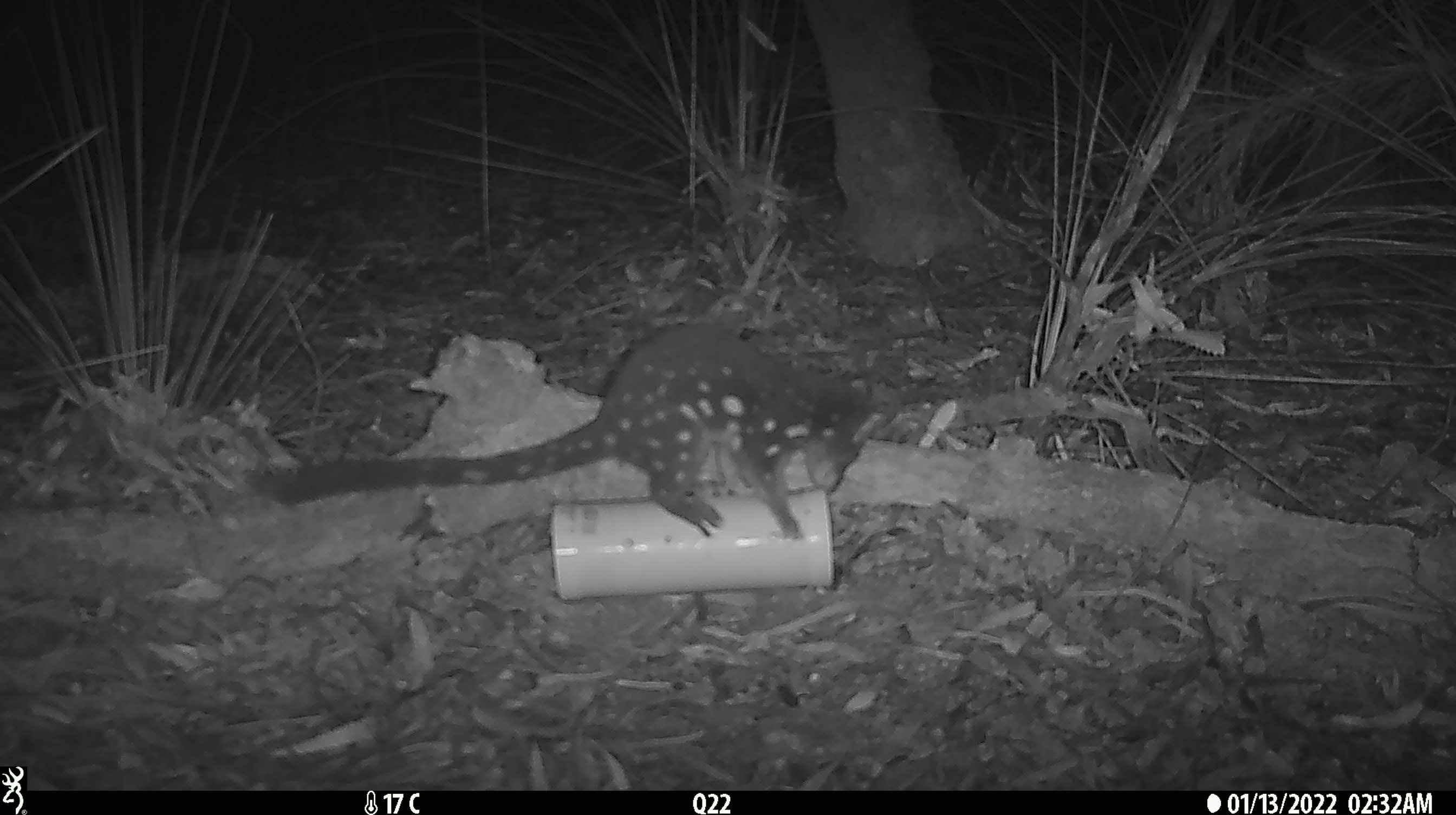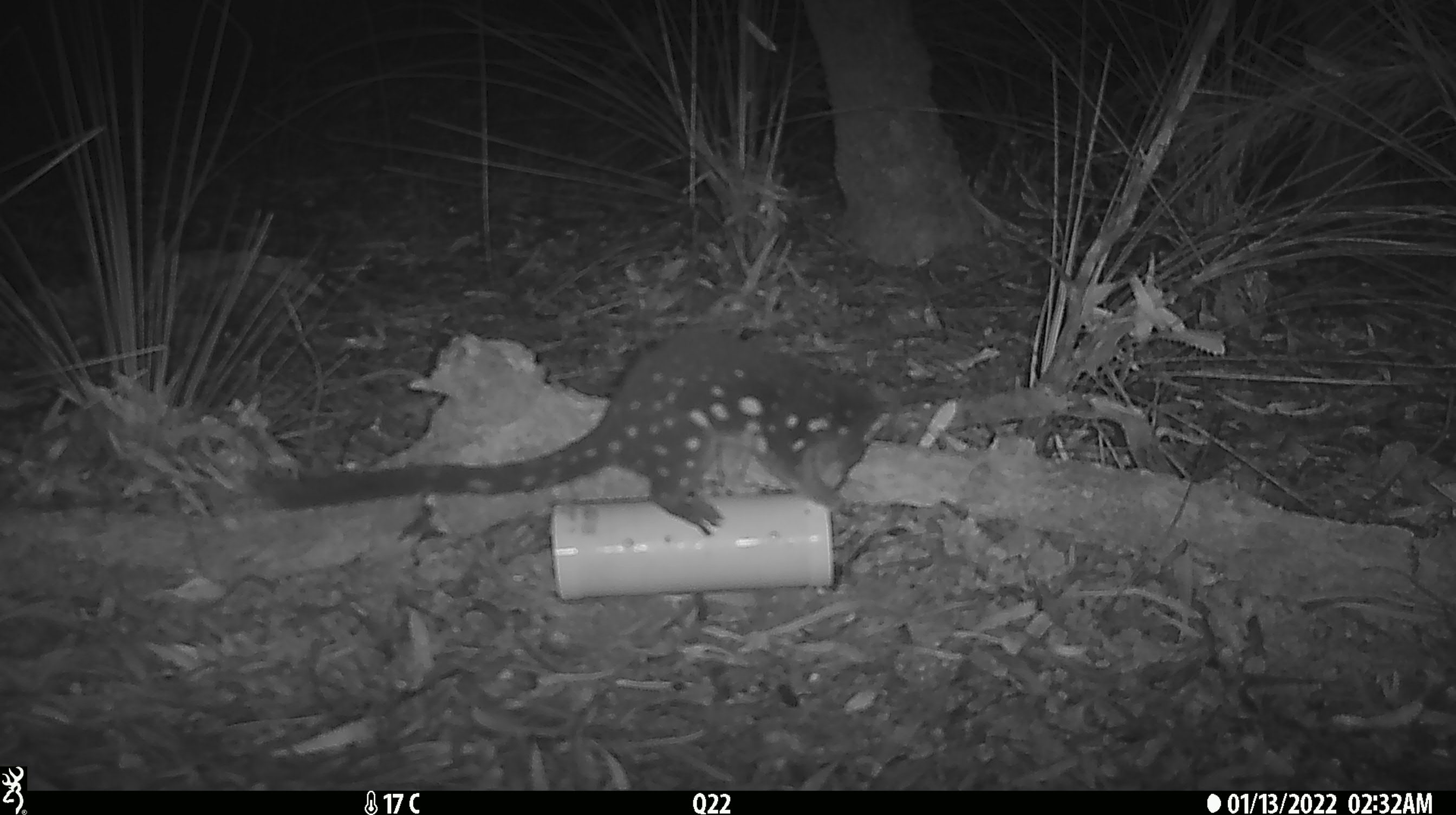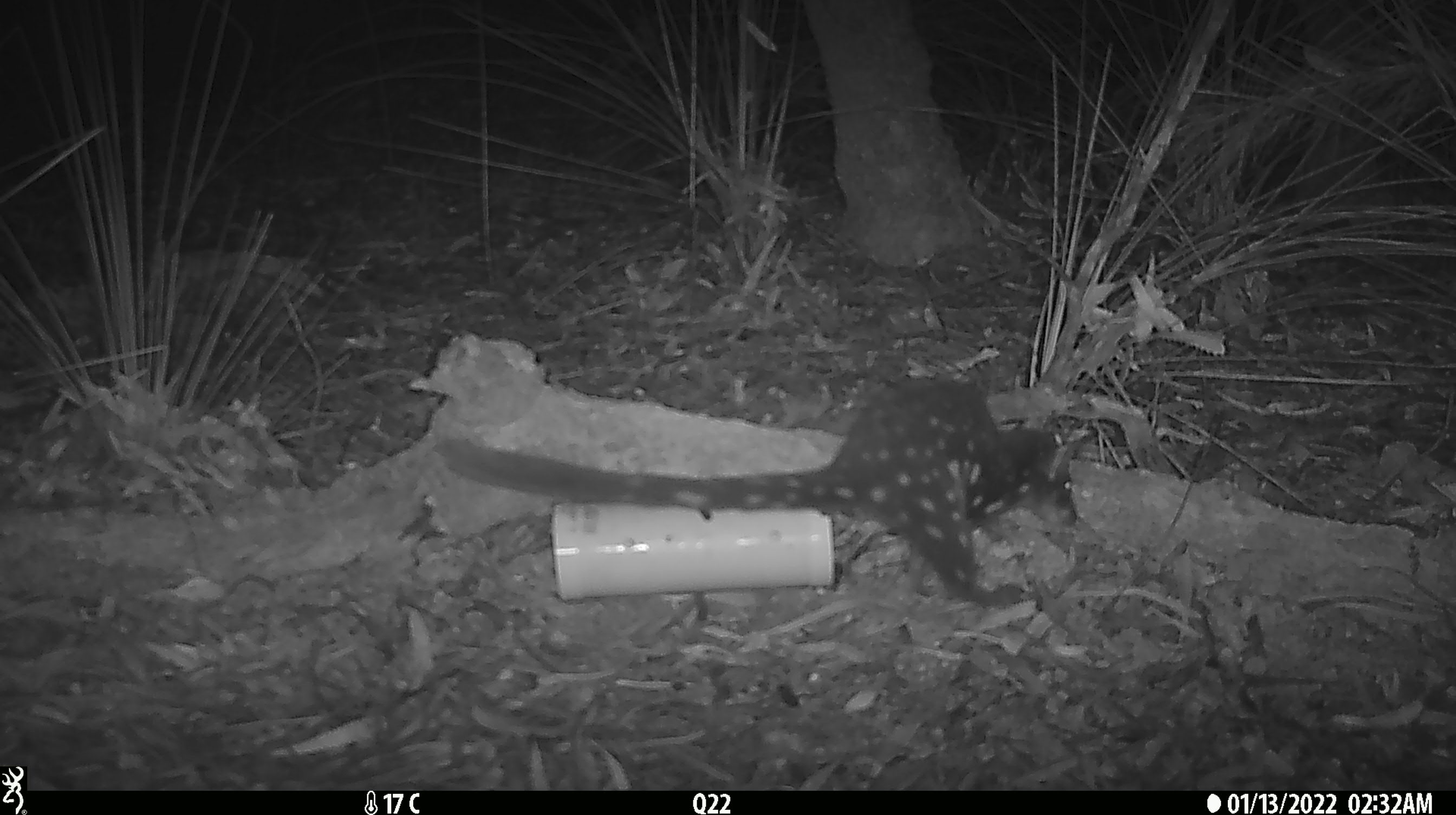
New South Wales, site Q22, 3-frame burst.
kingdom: Animalia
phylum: Chordata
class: Mammalia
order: Dasyuromorphia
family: Dasyuridae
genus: Dasyurus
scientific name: Dasyurus maculatus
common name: spotted-tailed quoll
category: quoll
Quoll (spotted-tailed quoll) (Dasyurus maculatus).